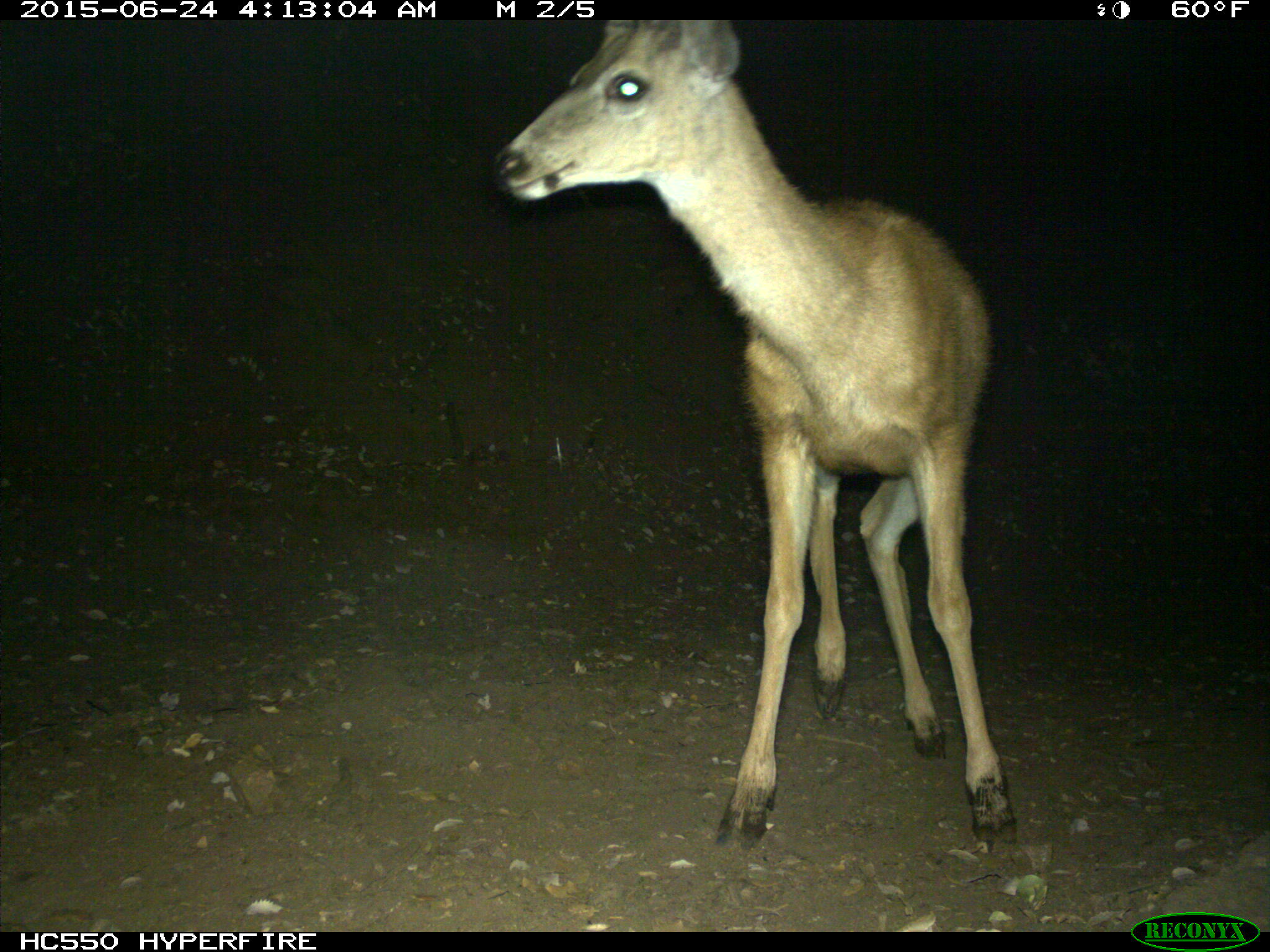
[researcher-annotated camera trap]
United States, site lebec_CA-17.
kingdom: Animalia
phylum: Chordata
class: Mammalia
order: Artiodactyla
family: Cervidae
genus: Odocoileus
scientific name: Odocoileus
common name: deer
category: unidentified deer